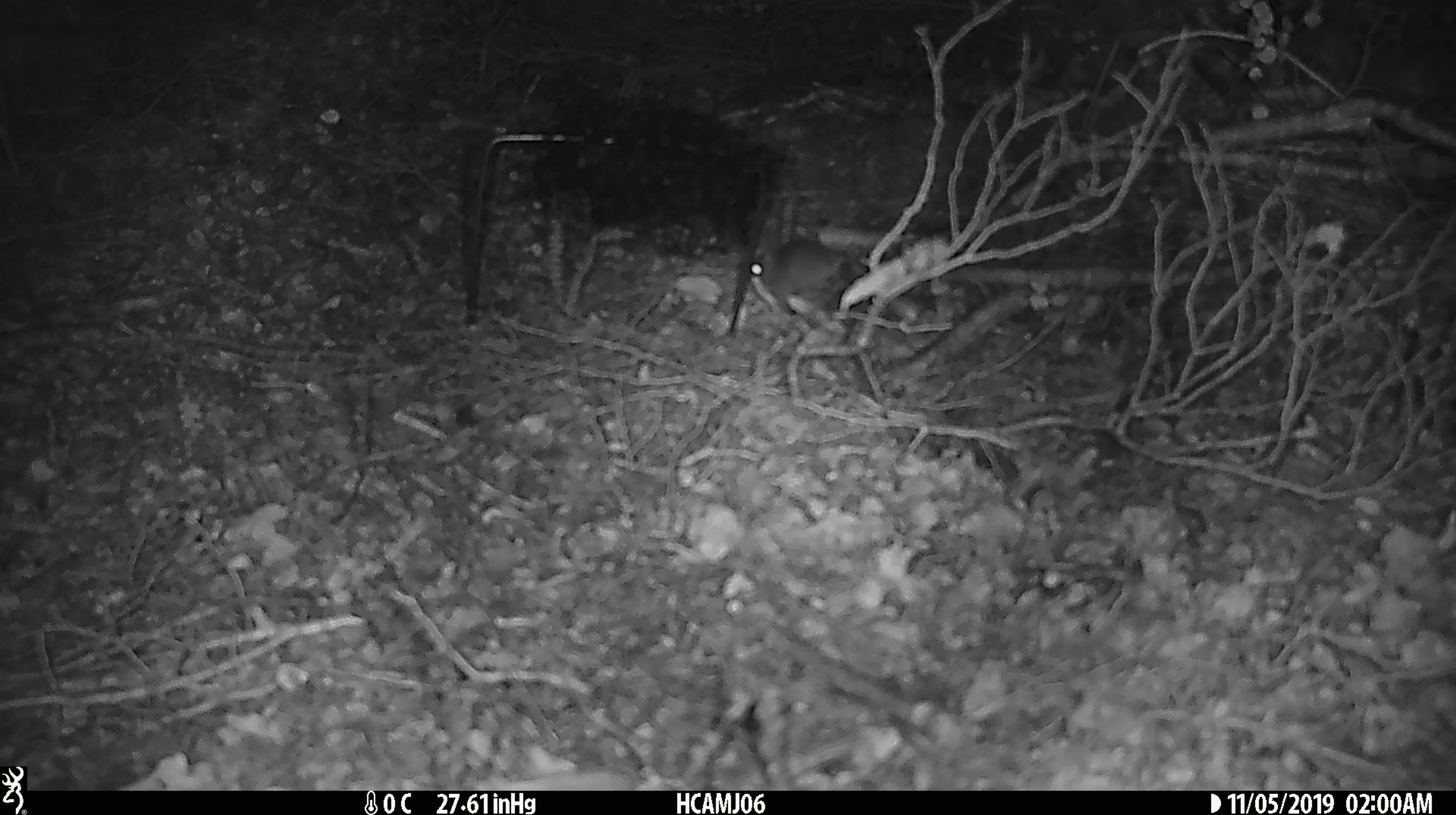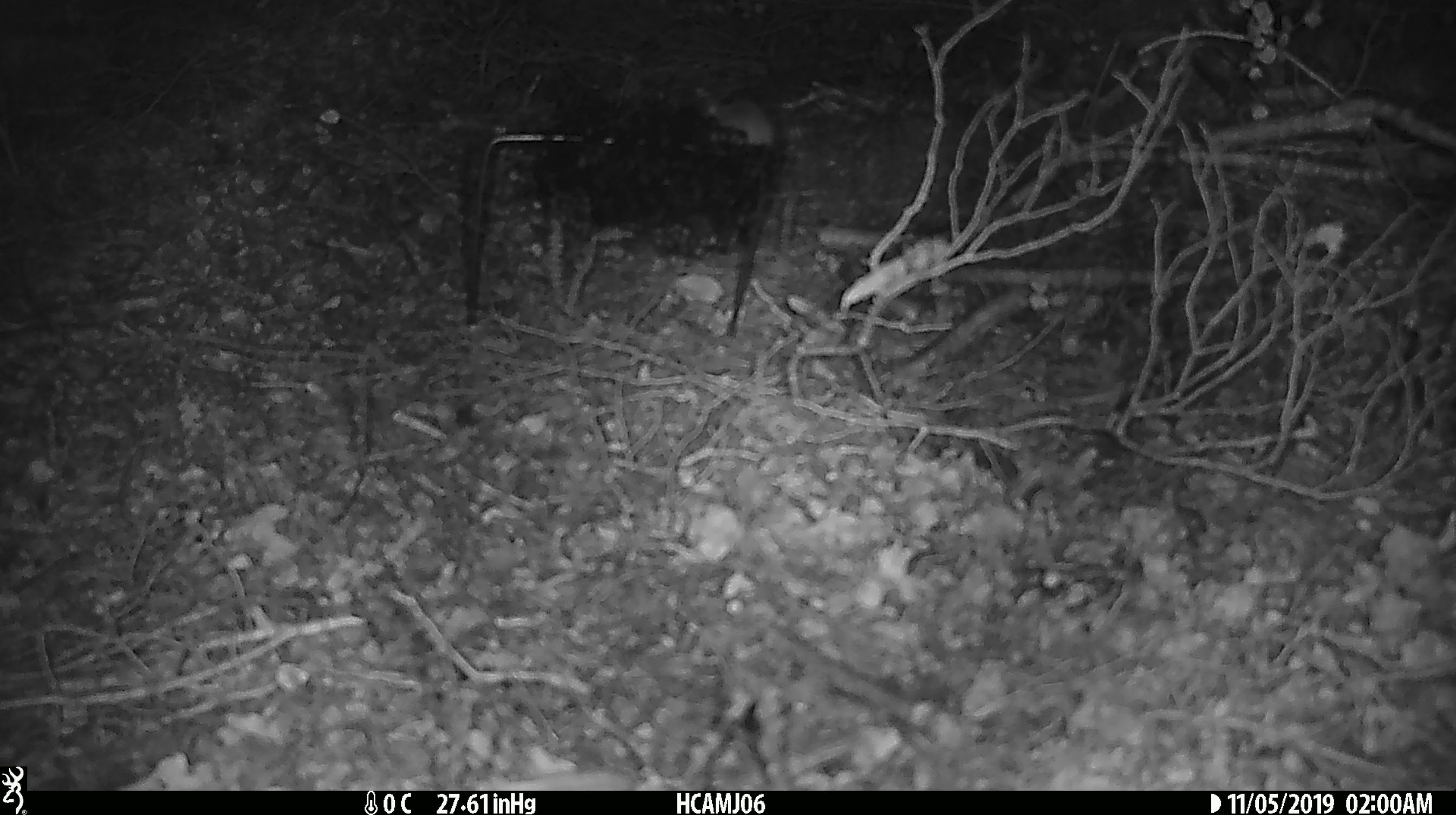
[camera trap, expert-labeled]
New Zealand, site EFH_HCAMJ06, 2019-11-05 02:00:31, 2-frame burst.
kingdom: Animalia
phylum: Chordata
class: Mammalia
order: Rodentia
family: Muridae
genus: Mus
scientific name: Mus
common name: mouse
Mouse (Mus).